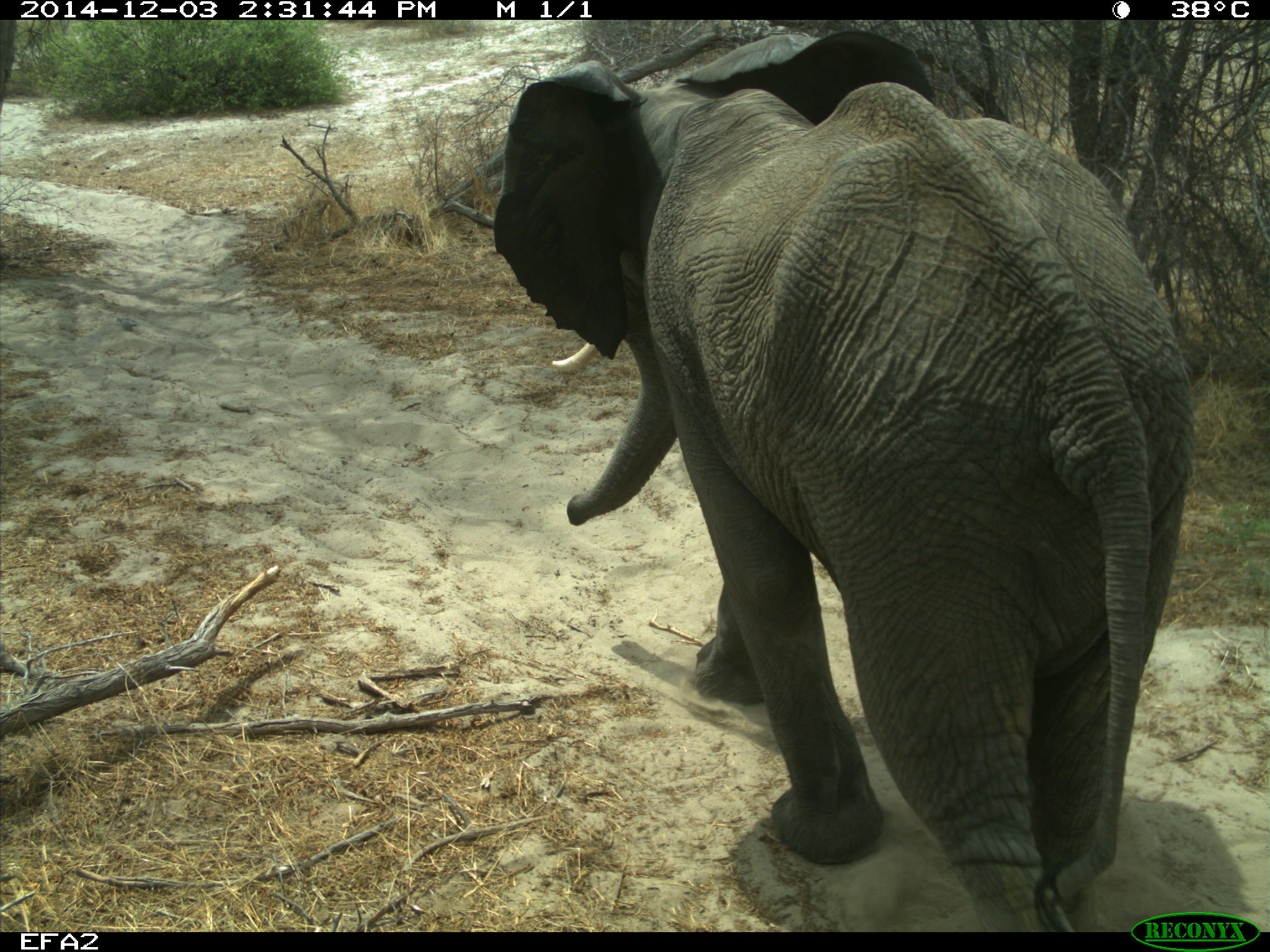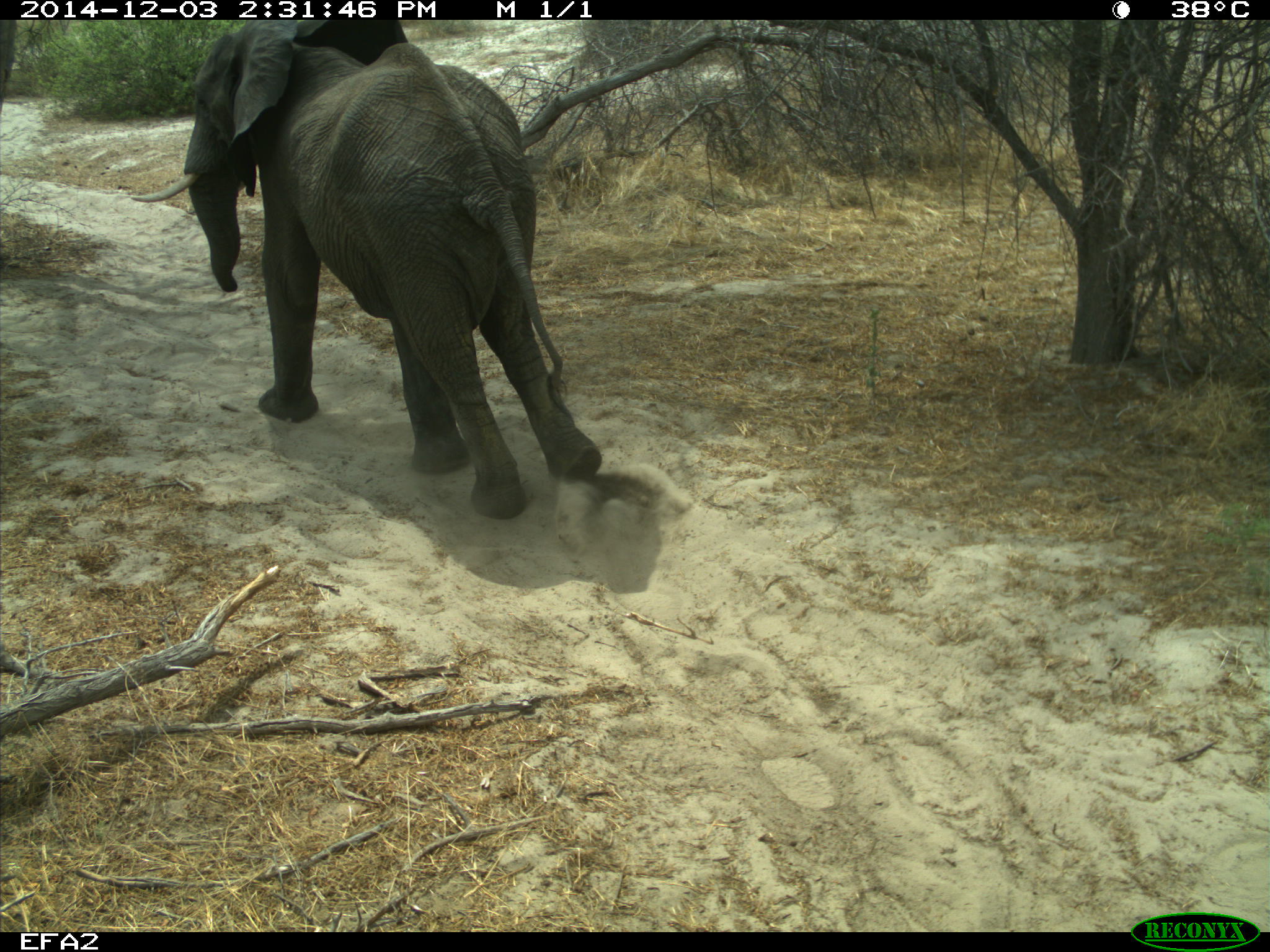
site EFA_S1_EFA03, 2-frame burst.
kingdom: Animalia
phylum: Chordata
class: Mammalia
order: Proboscidea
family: Elephantidae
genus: Loxodonta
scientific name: Loxodonta africana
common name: african bush elephant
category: elephant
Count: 1.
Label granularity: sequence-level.